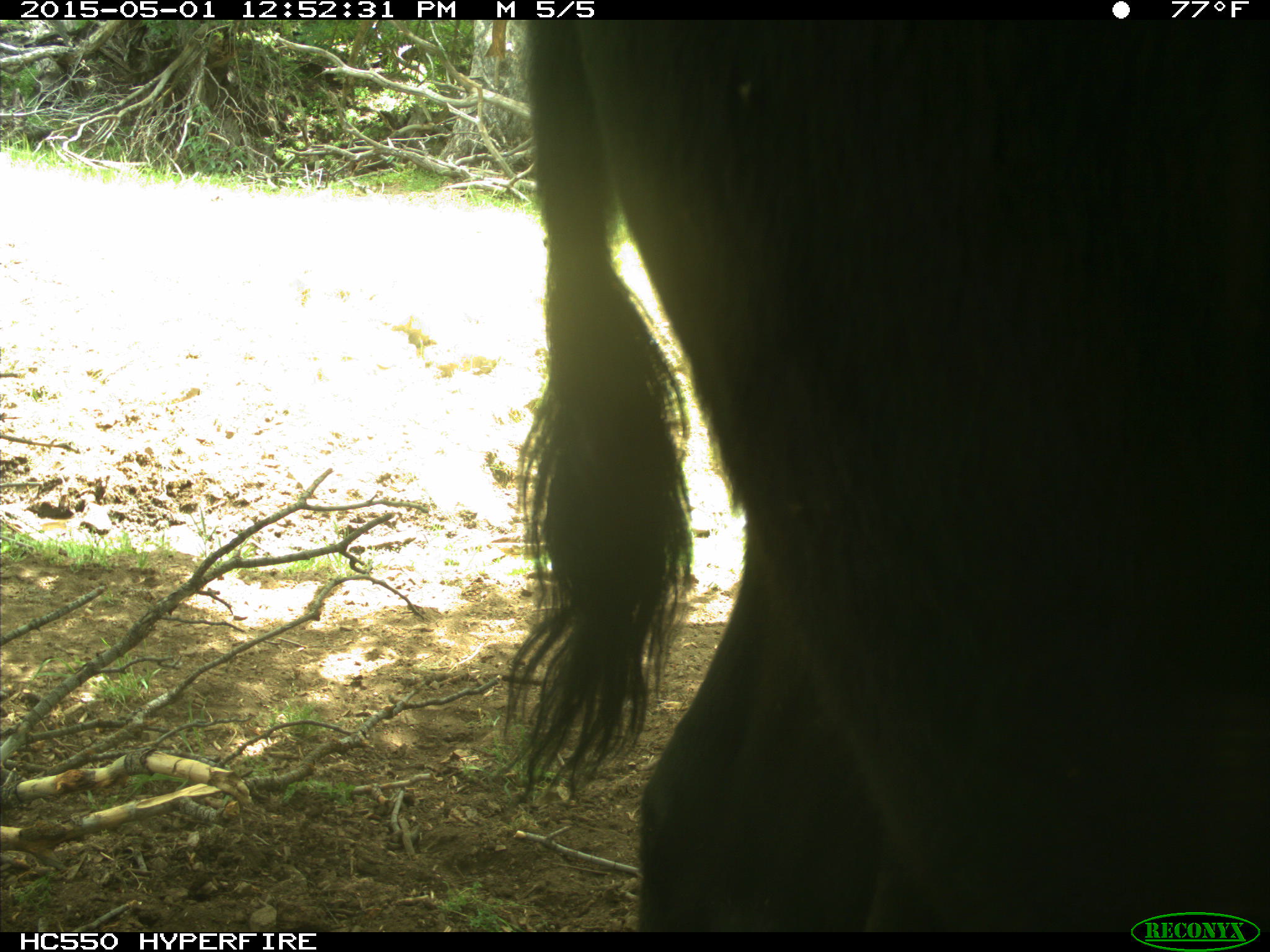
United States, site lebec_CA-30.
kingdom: Animalia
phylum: Chordata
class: Mammalia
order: Artiodactyla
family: Bovidae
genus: Bos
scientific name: Bos taurus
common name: domestic cow